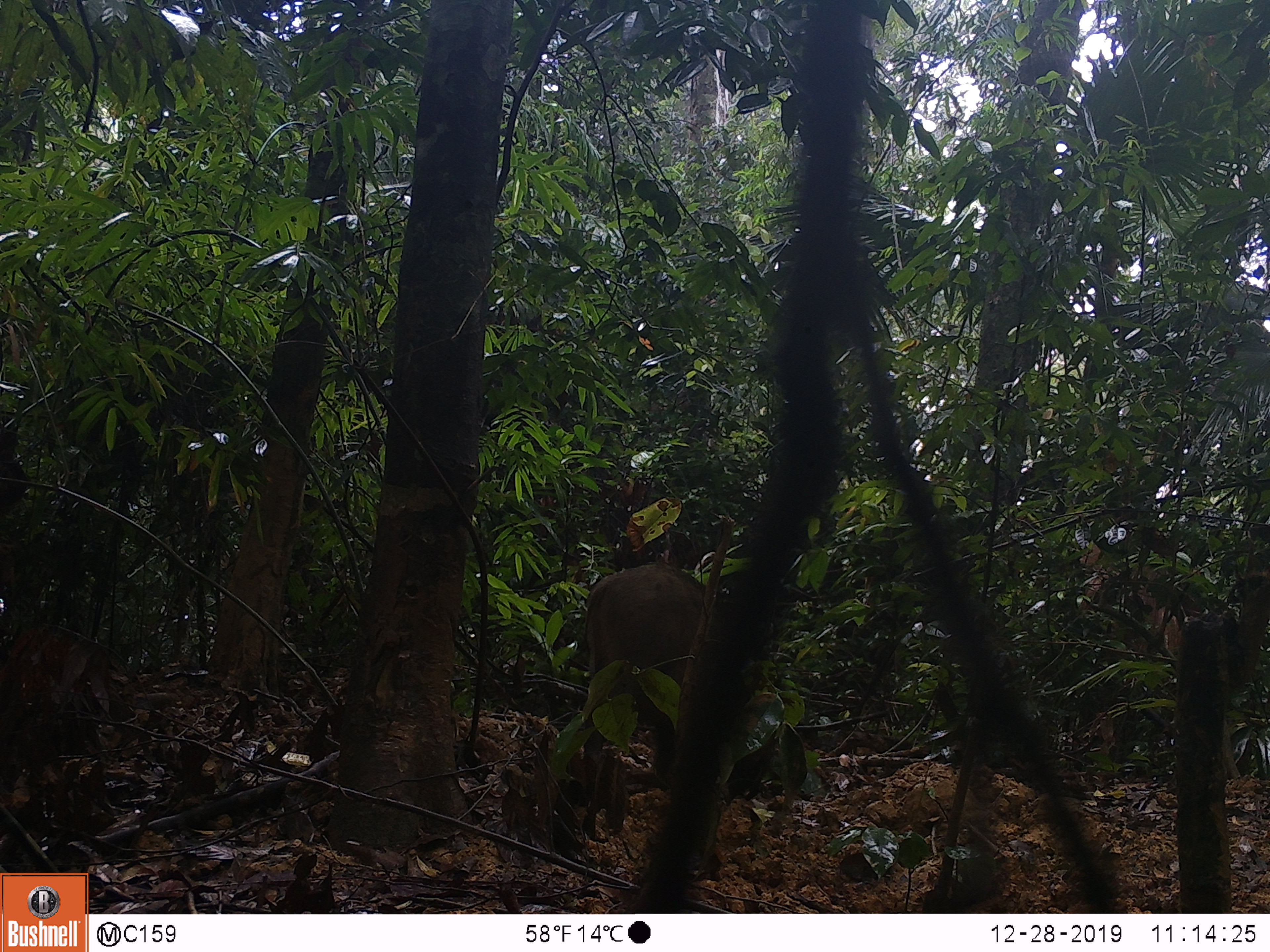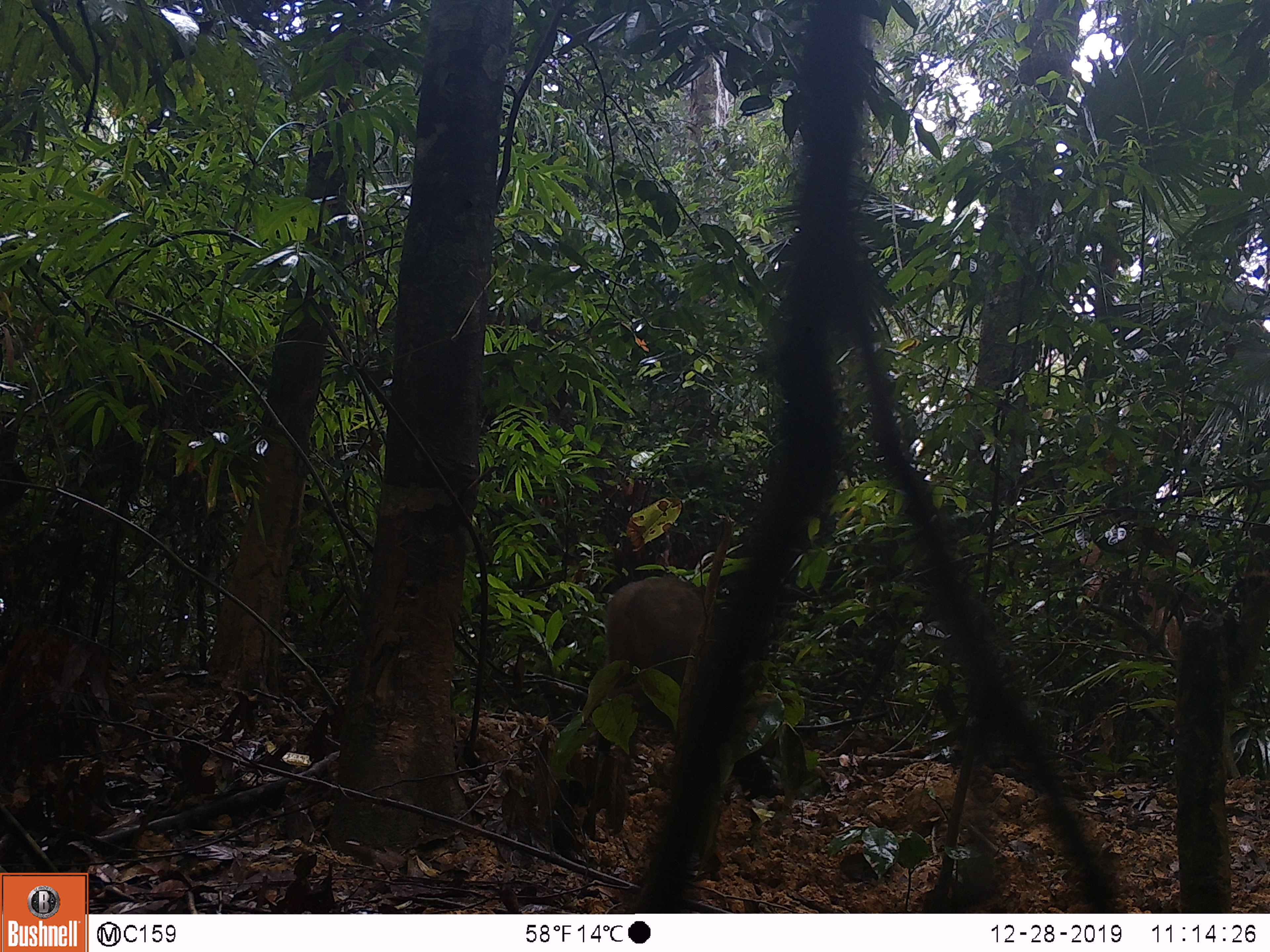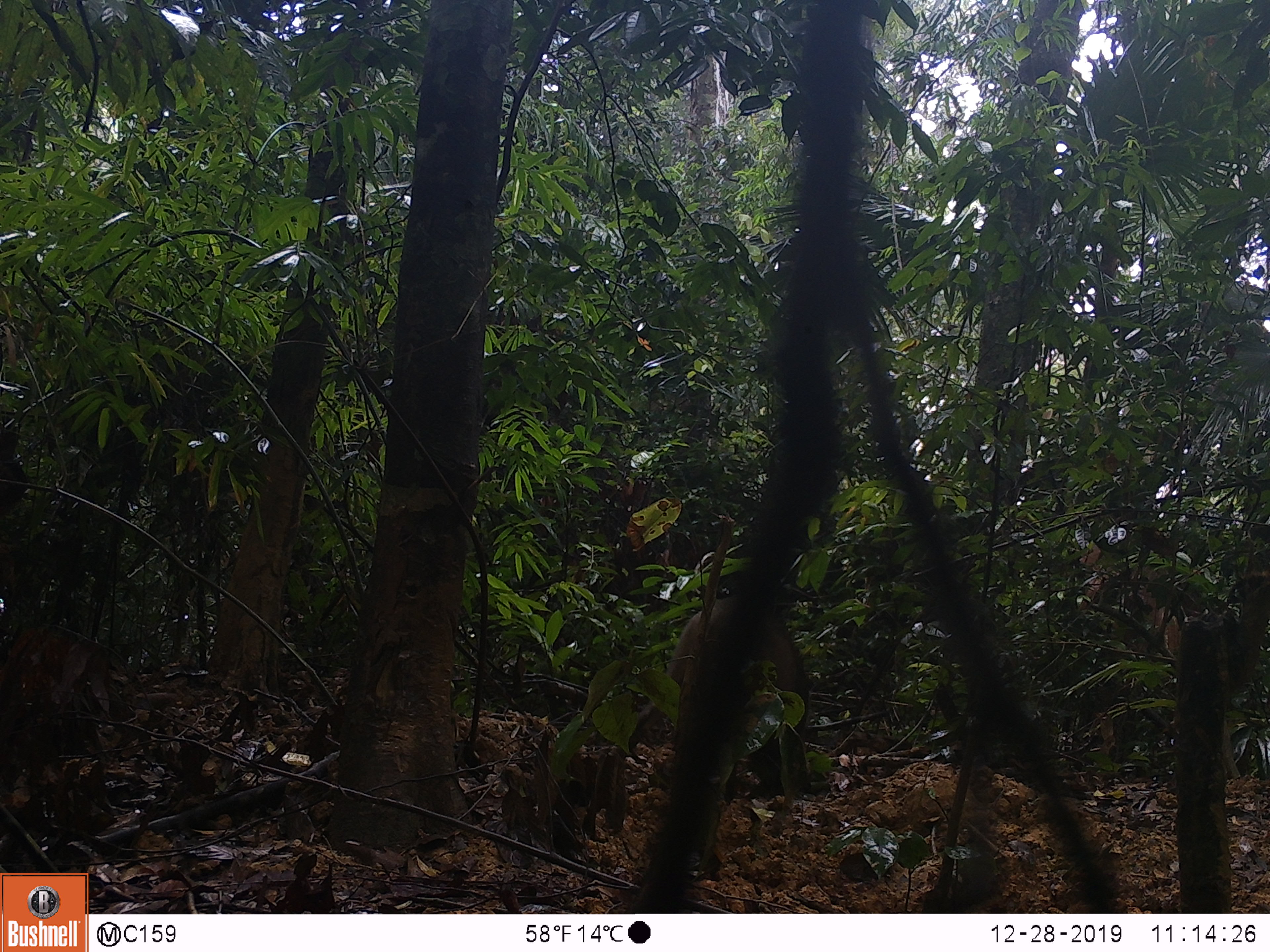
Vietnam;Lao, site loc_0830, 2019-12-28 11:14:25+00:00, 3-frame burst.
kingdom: Animalia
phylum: Chordata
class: Mammalia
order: Artiodactyla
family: Suidae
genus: Sus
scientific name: Sus scrofa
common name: eurasian wild pig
Eurasian wild pig (Sus scrofa). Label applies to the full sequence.